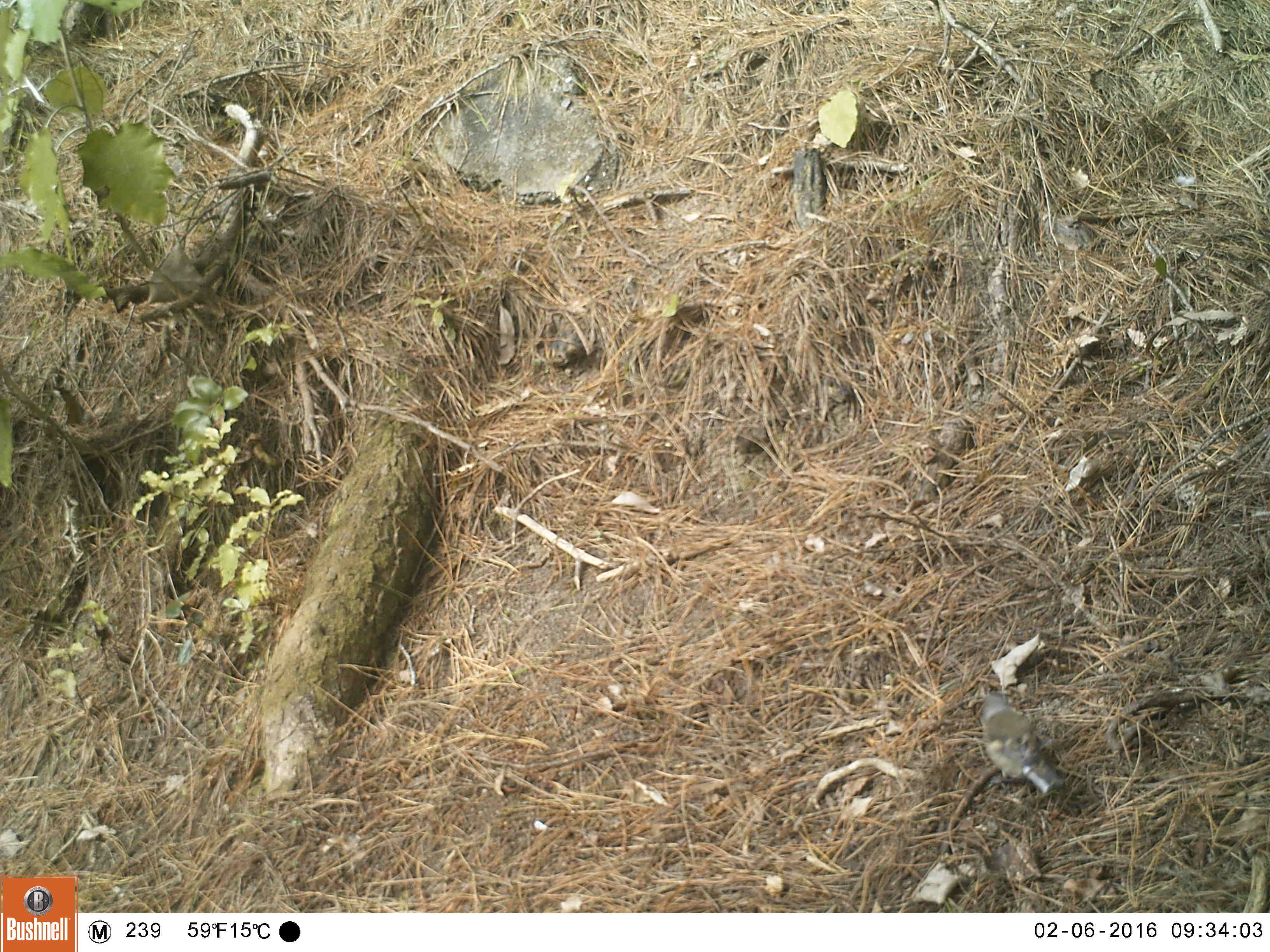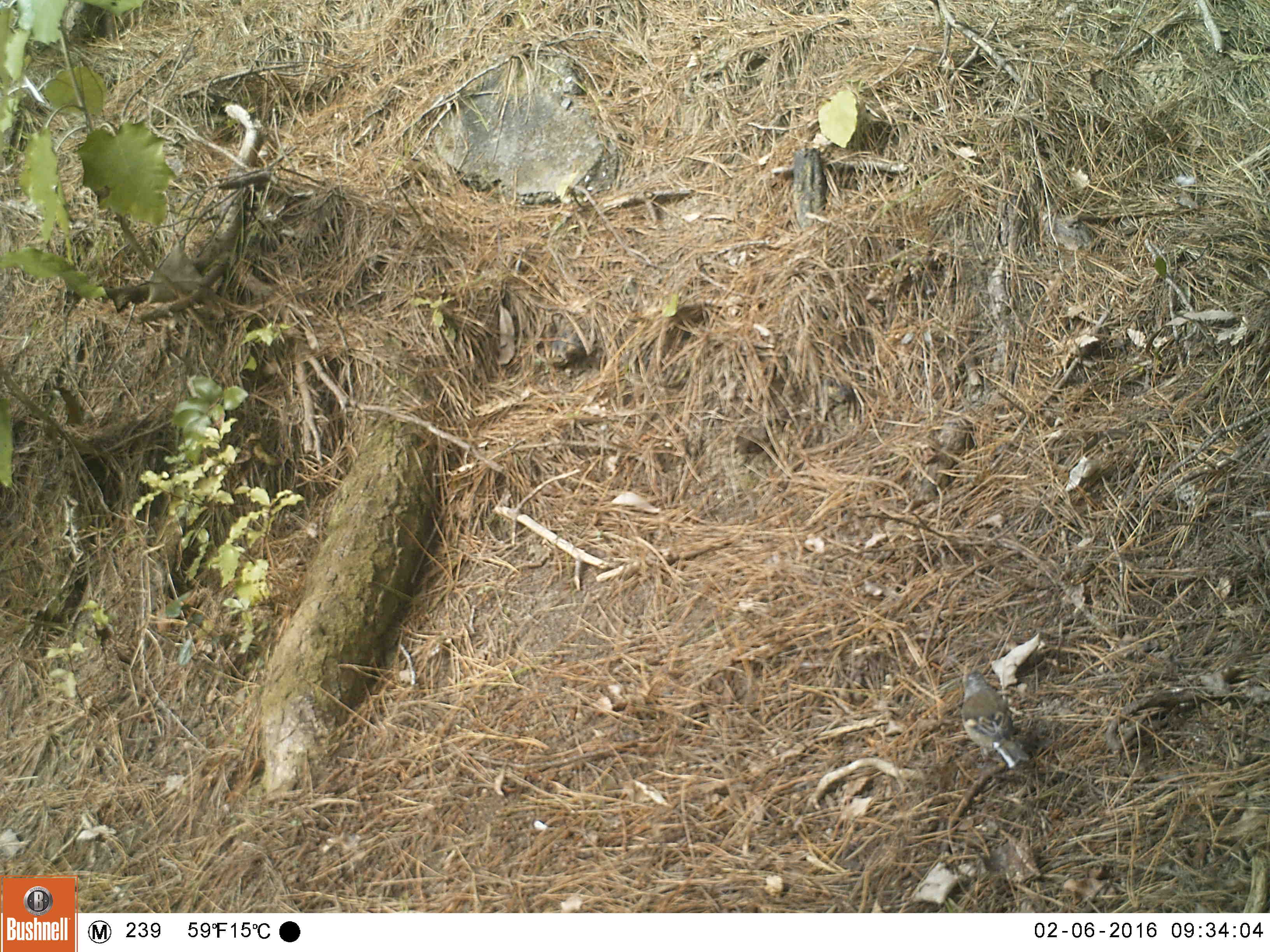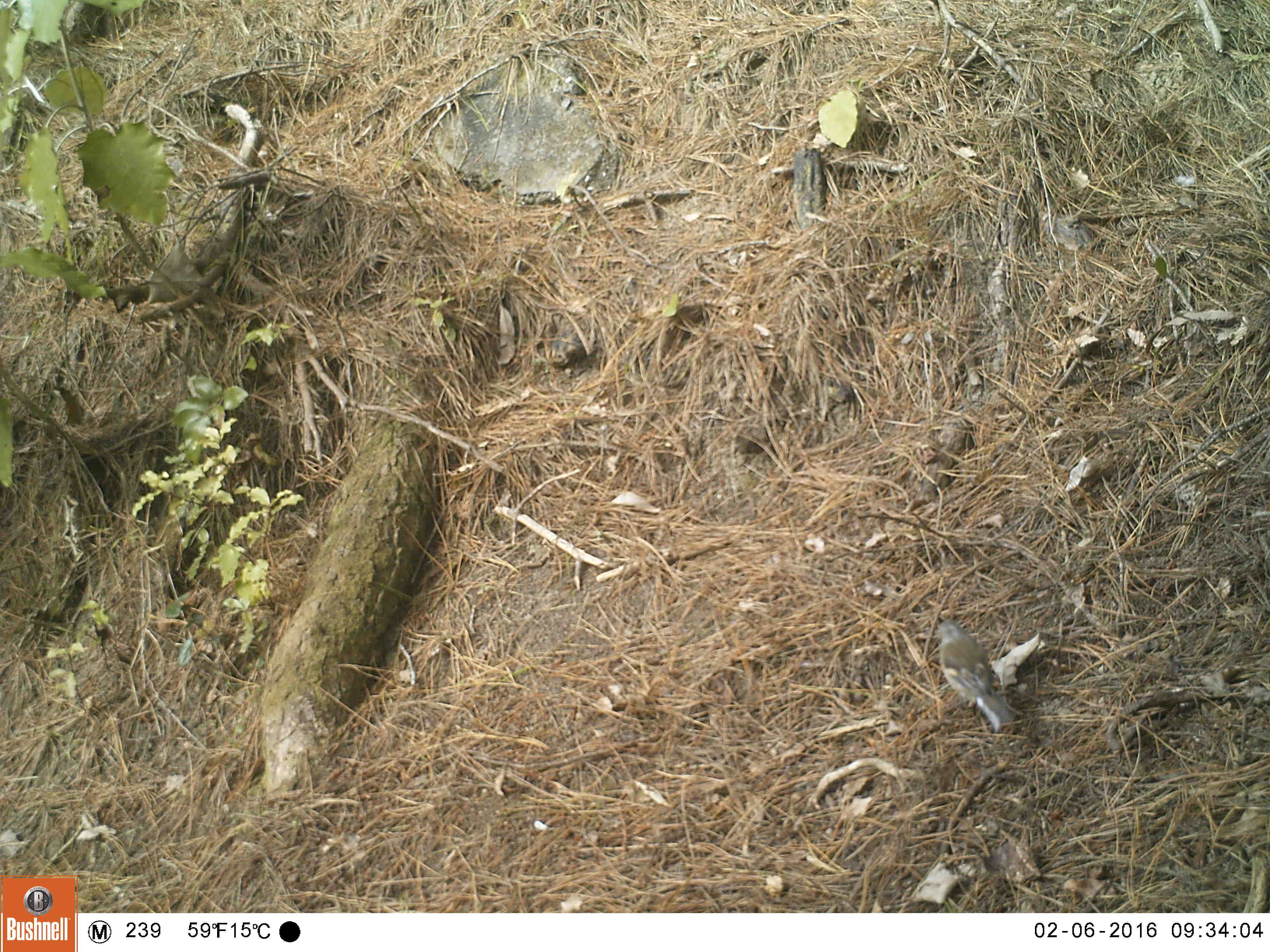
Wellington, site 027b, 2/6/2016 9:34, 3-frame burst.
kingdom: Animalia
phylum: Chordata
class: Aves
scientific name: Aves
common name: bird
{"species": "bird (Aves)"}